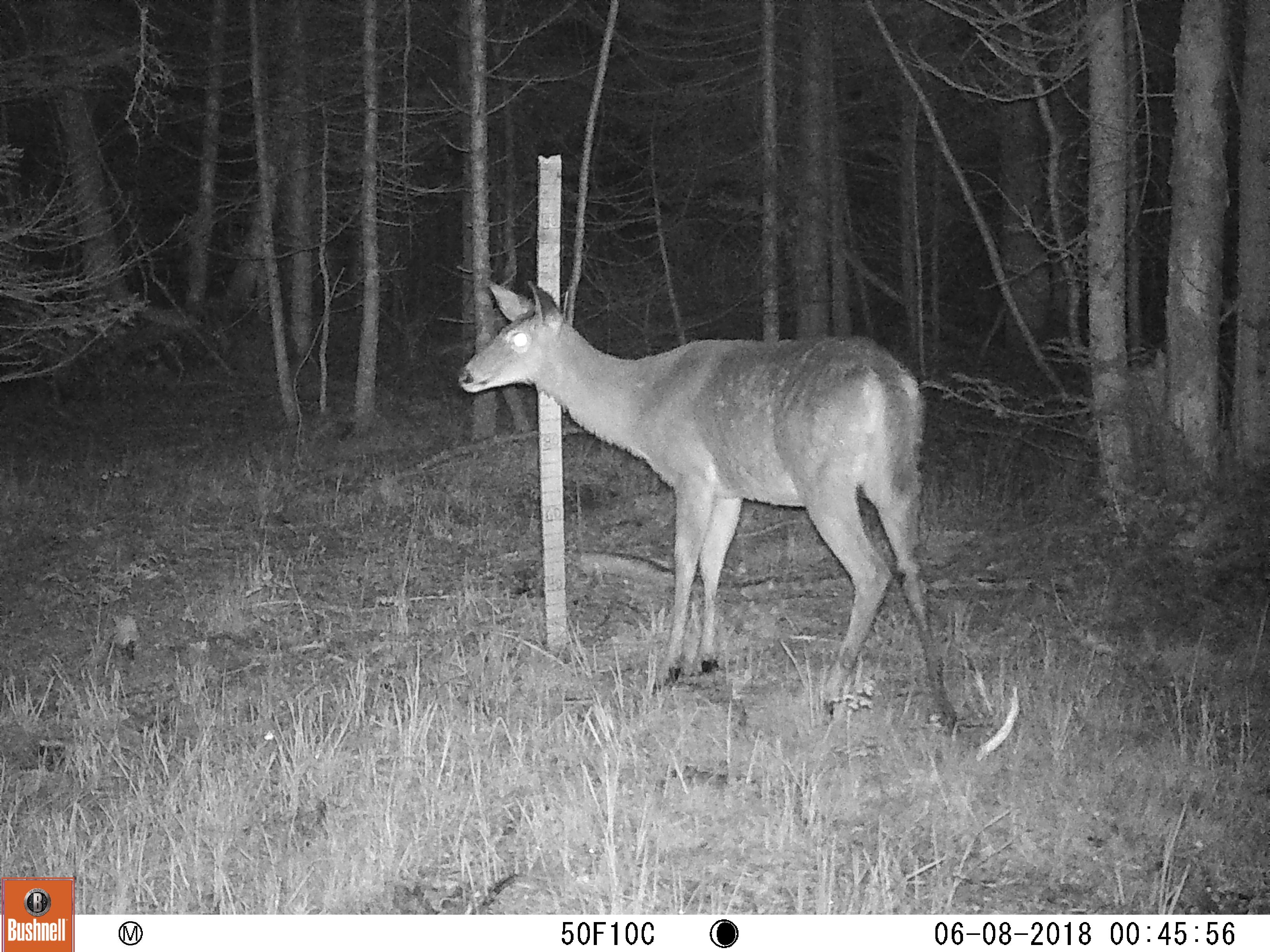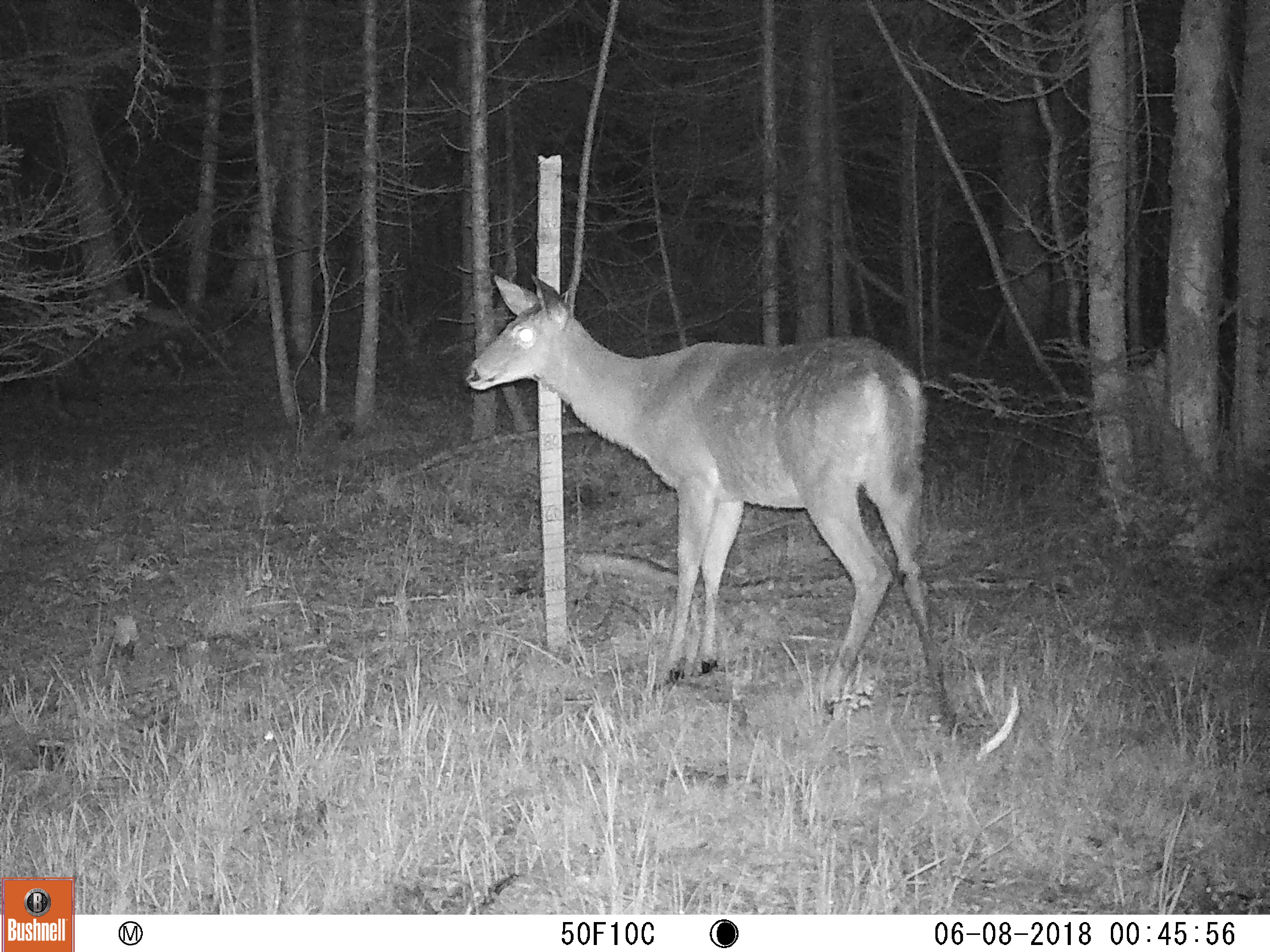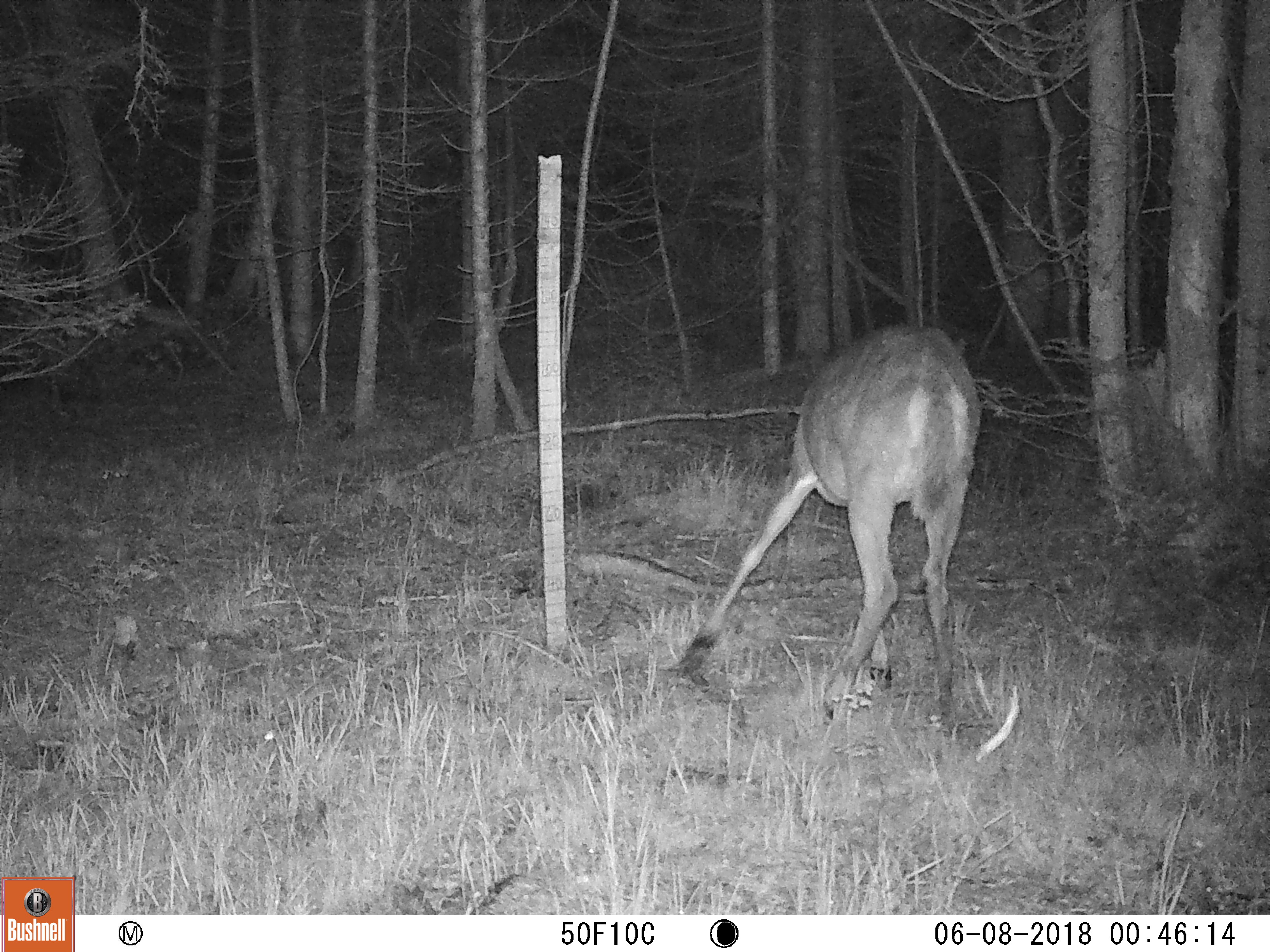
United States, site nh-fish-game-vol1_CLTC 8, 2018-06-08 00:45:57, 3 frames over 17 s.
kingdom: Animalia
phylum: Chordata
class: Mammalia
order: Artiodactyla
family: Cervidae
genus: Odocoileus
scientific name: Odocoileus virginianus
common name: white-tailed deer